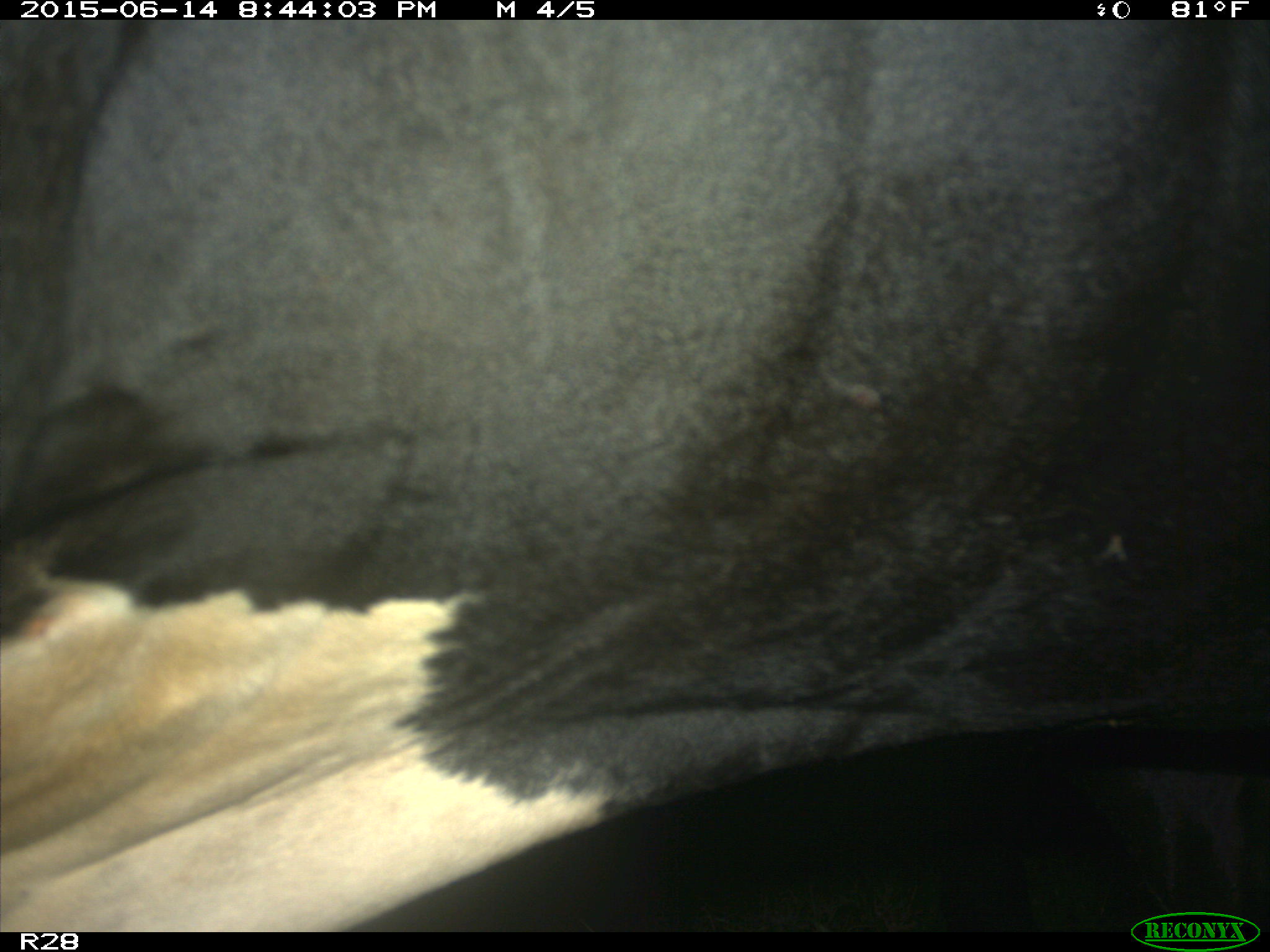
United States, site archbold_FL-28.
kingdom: Animalia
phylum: Chordata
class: Mammalia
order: Artiodactyla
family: Bovidae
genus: Bos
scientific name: Bos taurus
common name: domestic cow